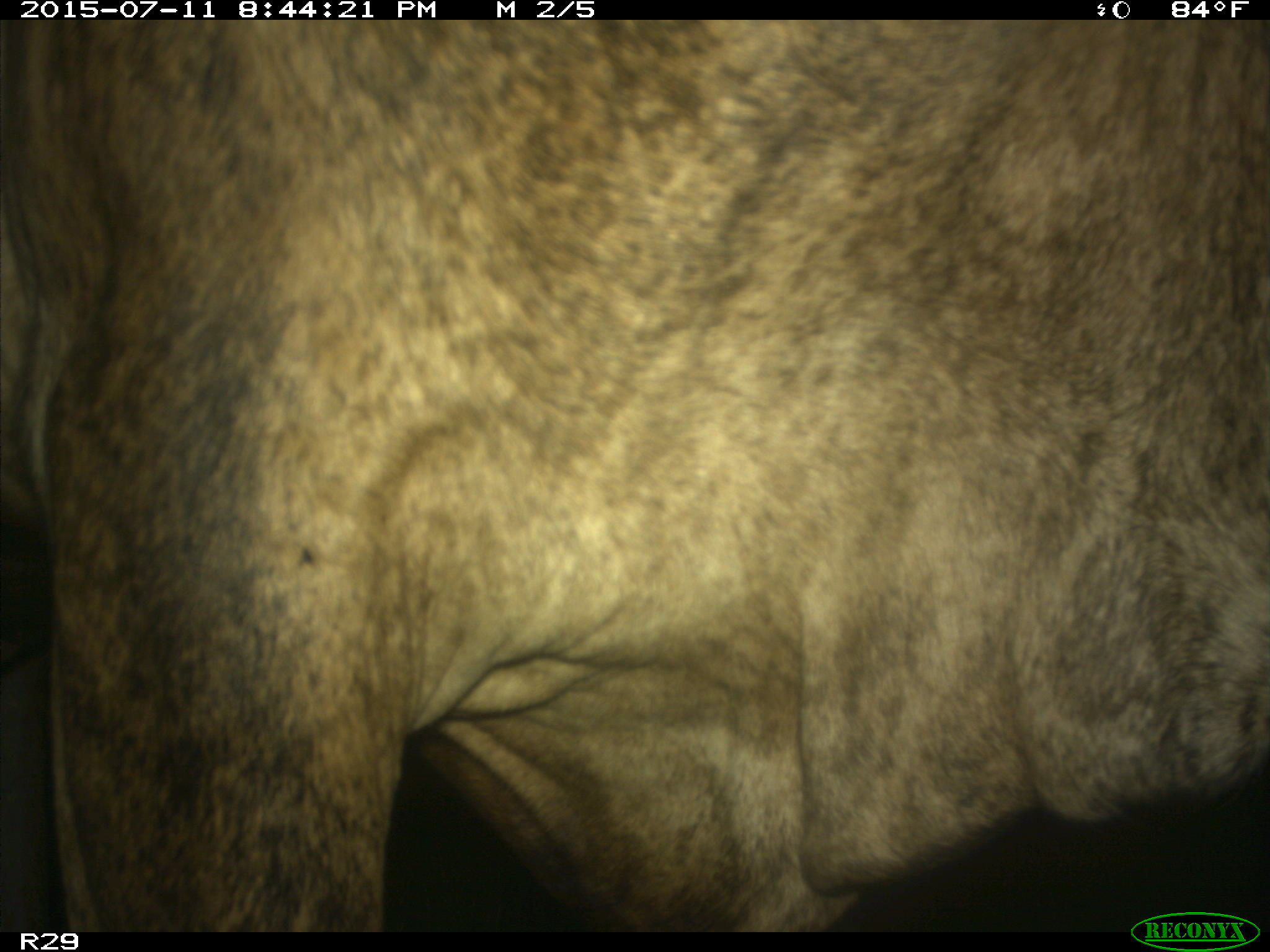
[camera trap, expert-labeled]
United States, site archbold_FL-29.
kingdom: Animalia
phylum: Chordata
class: Mammalia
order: Artiodactyla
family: Bovidae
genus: Bos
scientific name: Bos taurus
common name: domestic cow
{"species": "Bos taurus (domestic cow)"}